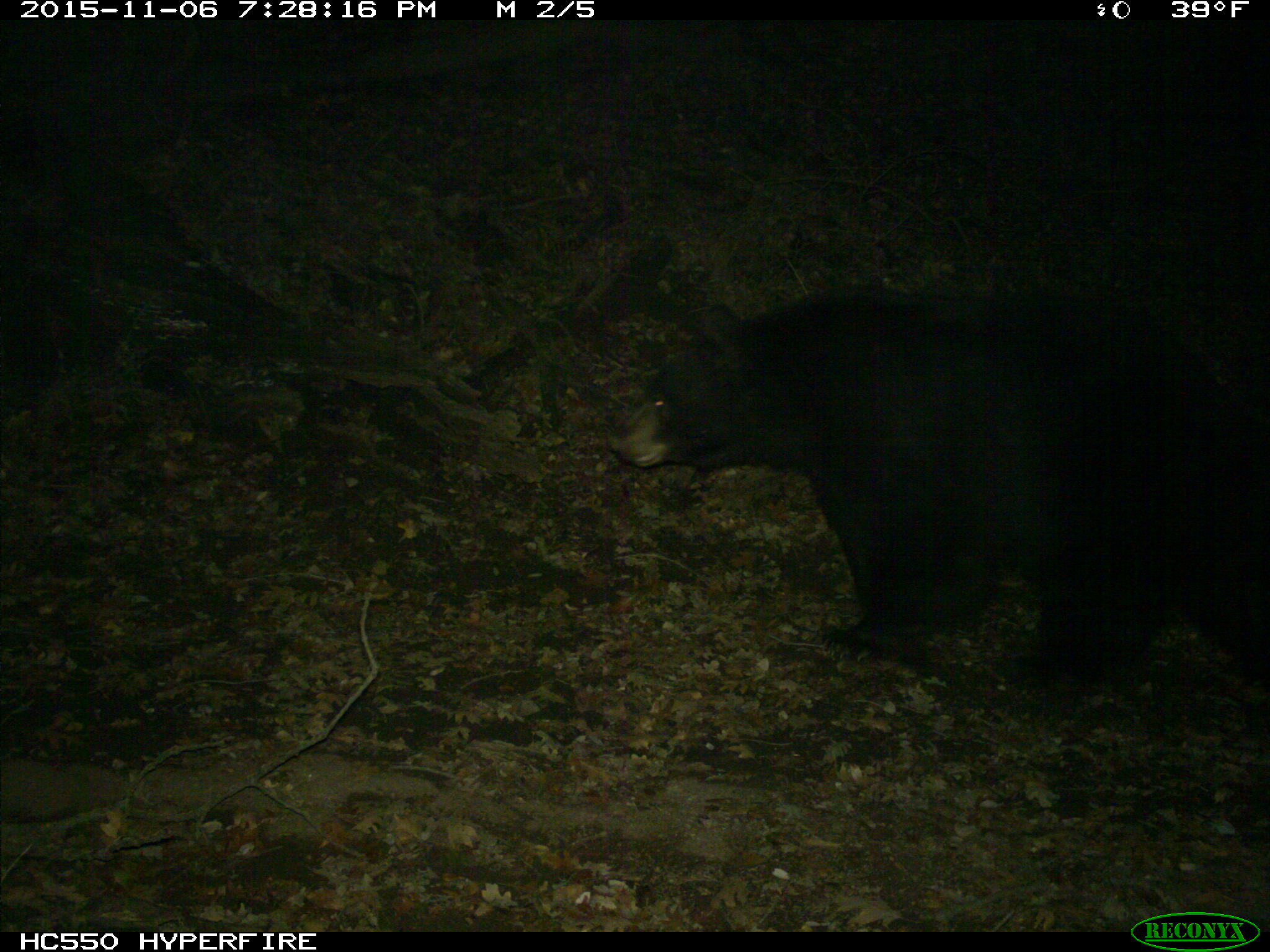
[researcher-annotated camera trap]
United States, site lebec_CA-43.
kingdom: Animalia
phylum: Chordata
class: Mammalia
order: Carnivora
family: Ursidae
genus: Ursus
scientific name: Ursus americanus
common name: american black bear